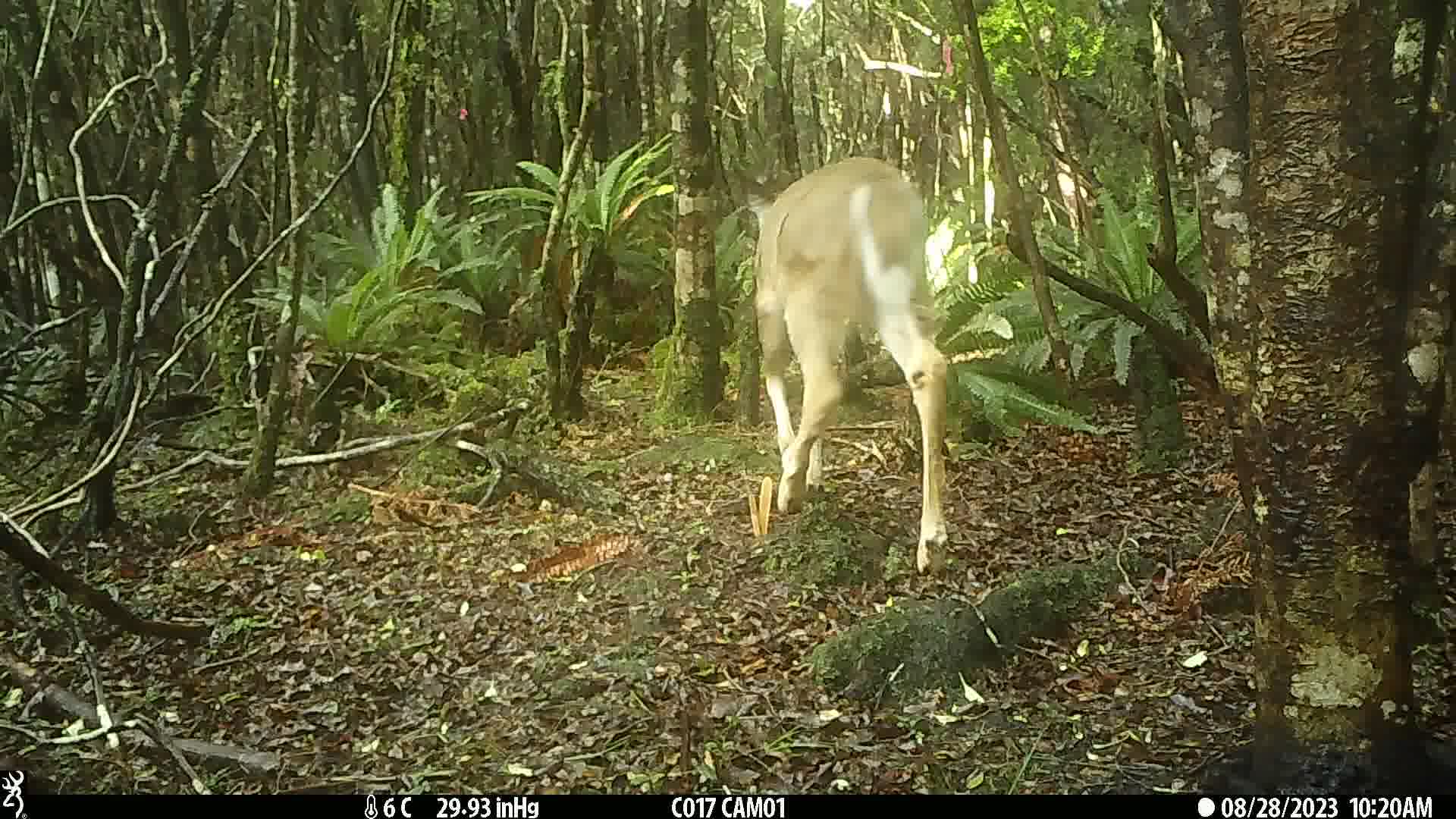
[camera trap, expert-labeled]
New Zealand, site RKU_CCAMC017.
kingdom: Animalia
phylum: Chordata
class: Mammalia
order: Artiodactyla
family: Cervidae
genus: Odocoileus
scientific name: Odocoileus virginianus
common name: white-tailed deer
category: white tailed deer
White tailed deer (white-tailed deer) (Odocoileus virginianus).